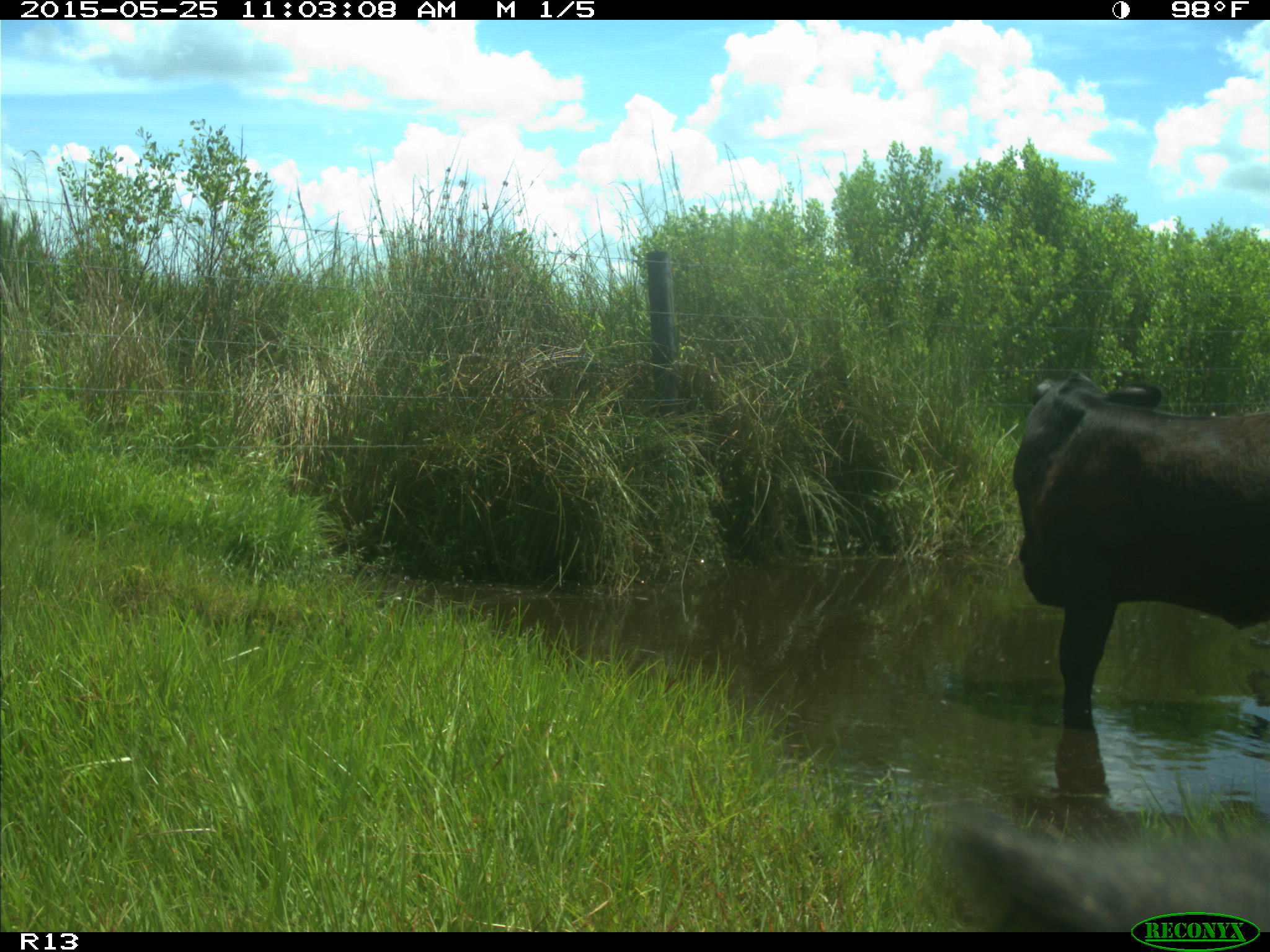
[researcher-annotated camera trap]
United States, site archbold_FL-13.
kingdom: Animalia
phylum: Chordata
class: Mammalia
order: Artiodactyla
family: Bovidae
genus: Bos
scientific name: Bos taurus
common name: domestic cow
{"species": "Bos taurus (domestic cow)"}